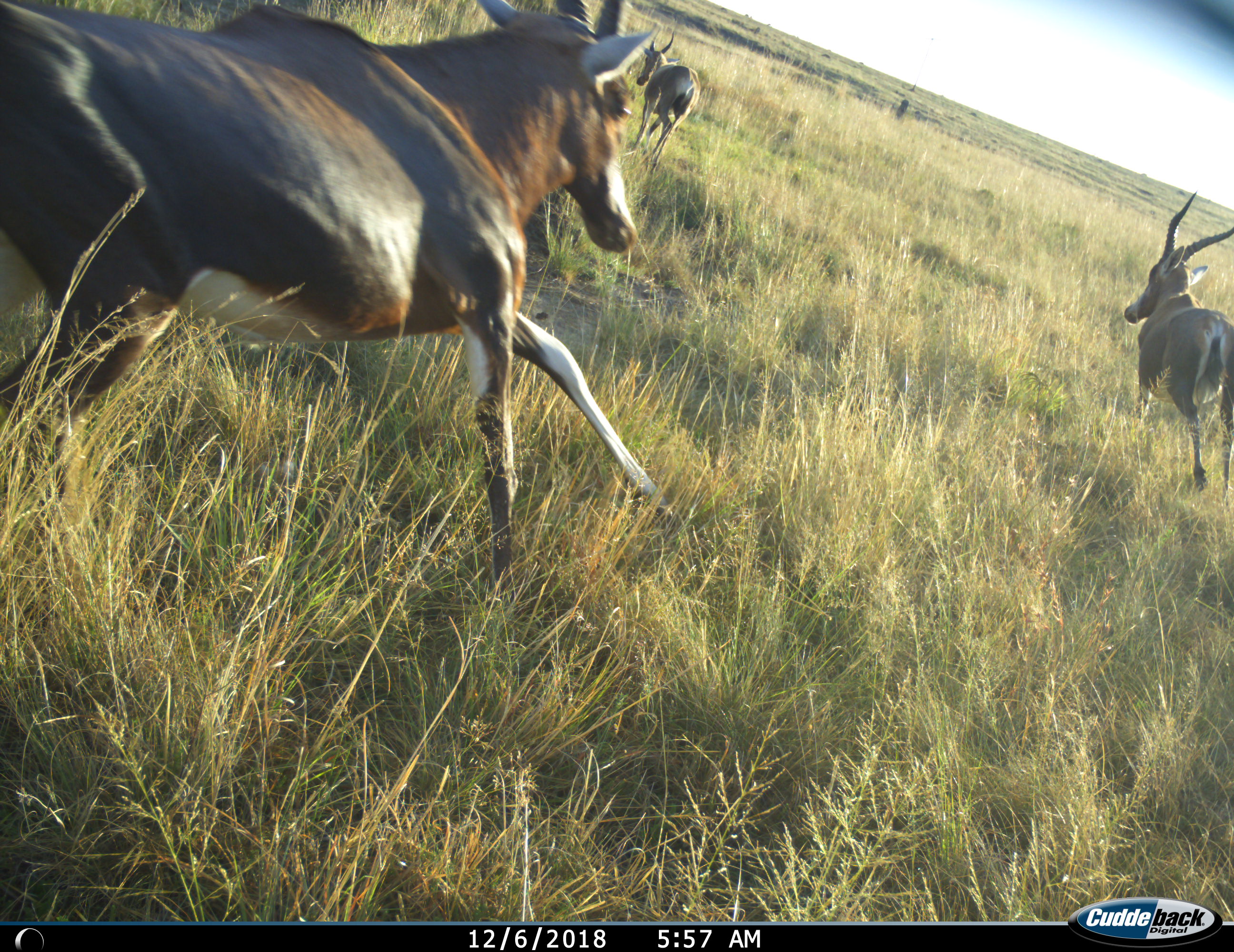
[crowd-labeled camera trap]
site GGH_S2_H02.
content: unidentified animal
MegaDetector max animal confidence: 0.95